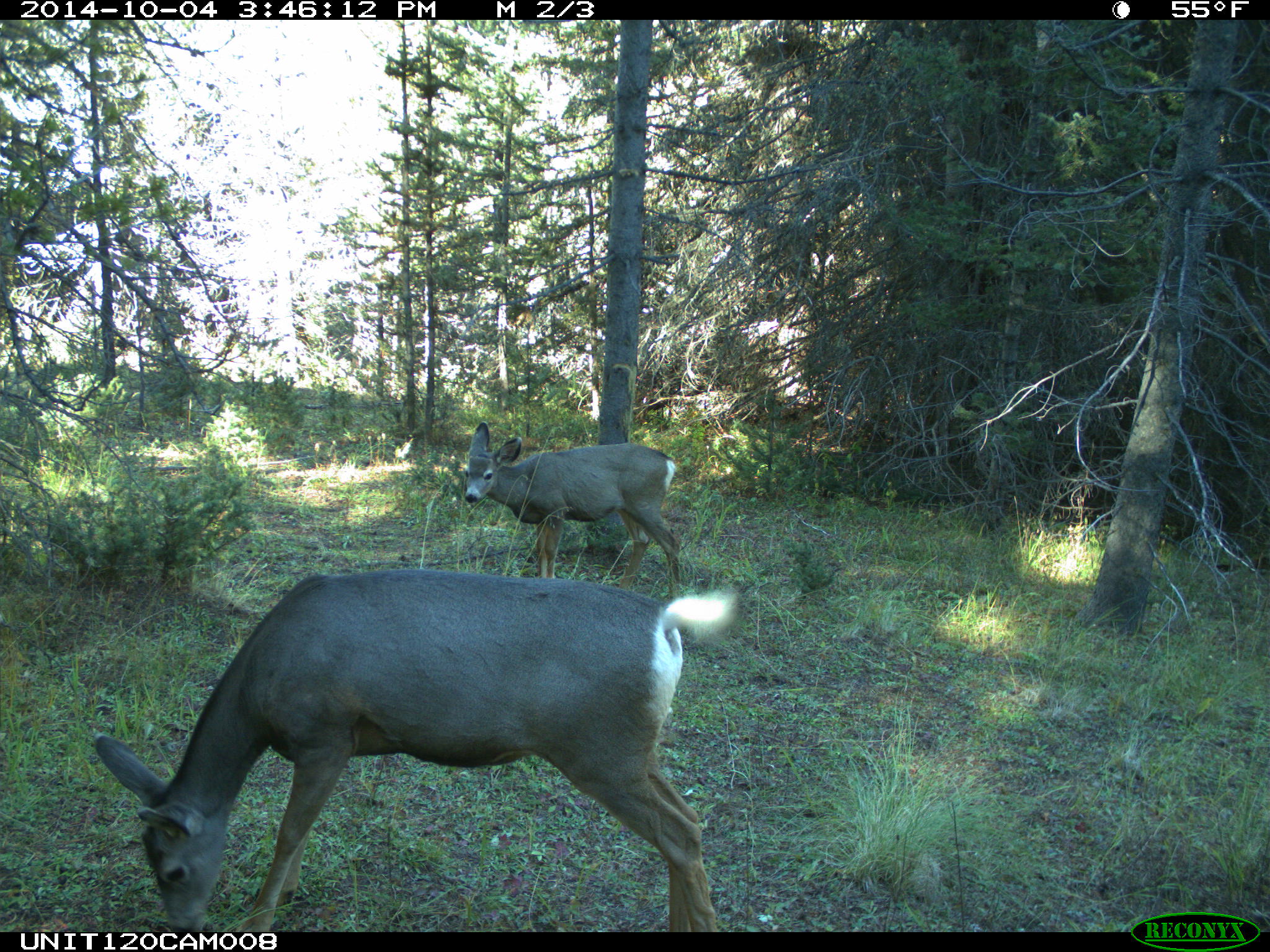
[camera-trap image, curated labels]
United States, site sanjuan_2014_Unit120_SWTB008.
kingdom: Animalia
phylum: Chordata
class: Mammalia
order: Artiodactyla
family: Cervidae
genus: Odocoileus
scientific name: Odocoileus hemionus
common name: mule deer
Odocoileus hemionus (mule deer).